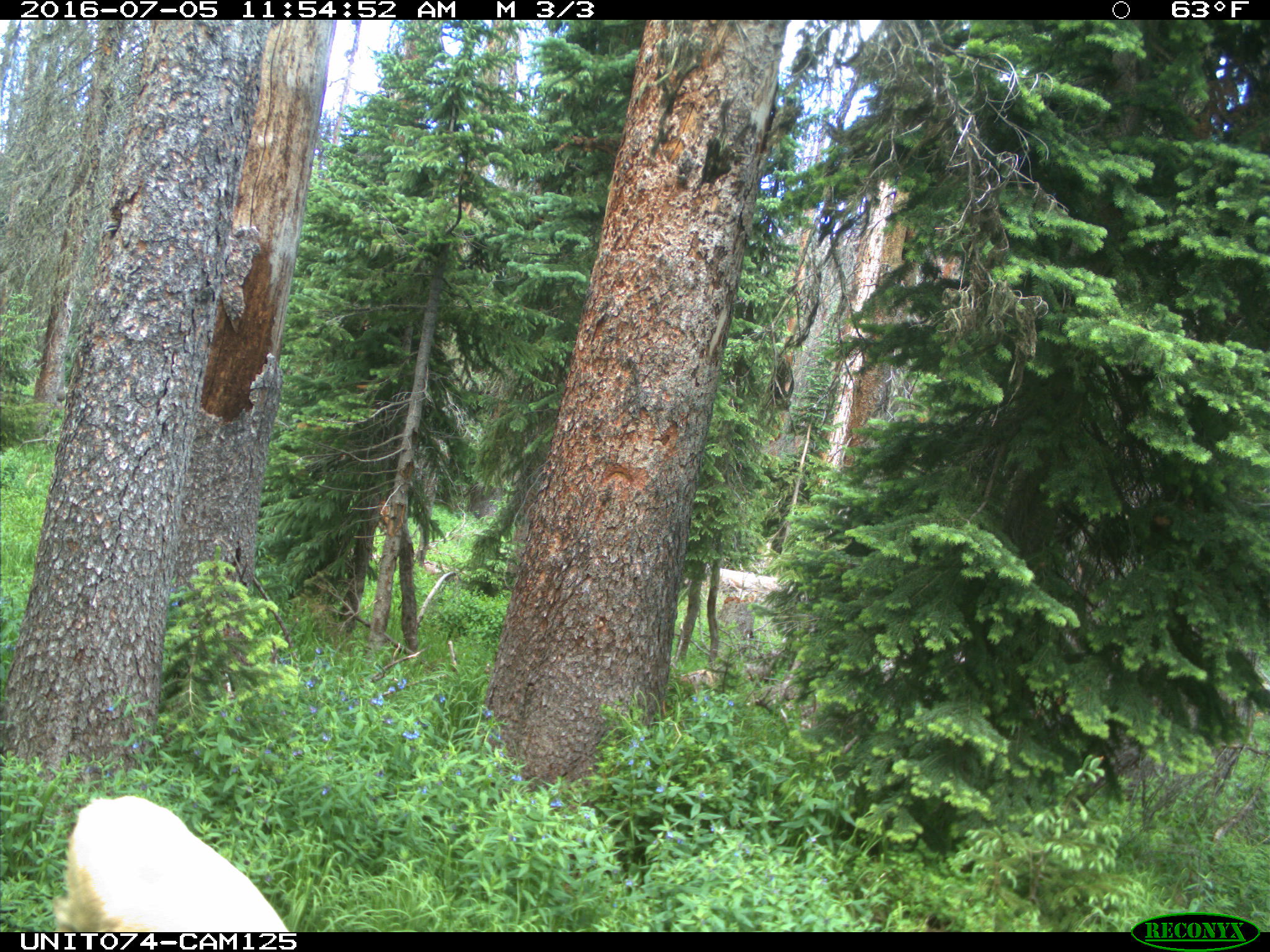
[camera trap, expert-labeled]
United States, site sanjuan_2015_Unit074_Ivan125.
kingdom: Animalia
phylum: Chordata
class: Mammalia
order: Artiodactyla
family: Cervidae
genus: Odocoileus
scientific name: Odocoileus hemionus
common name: mule deer